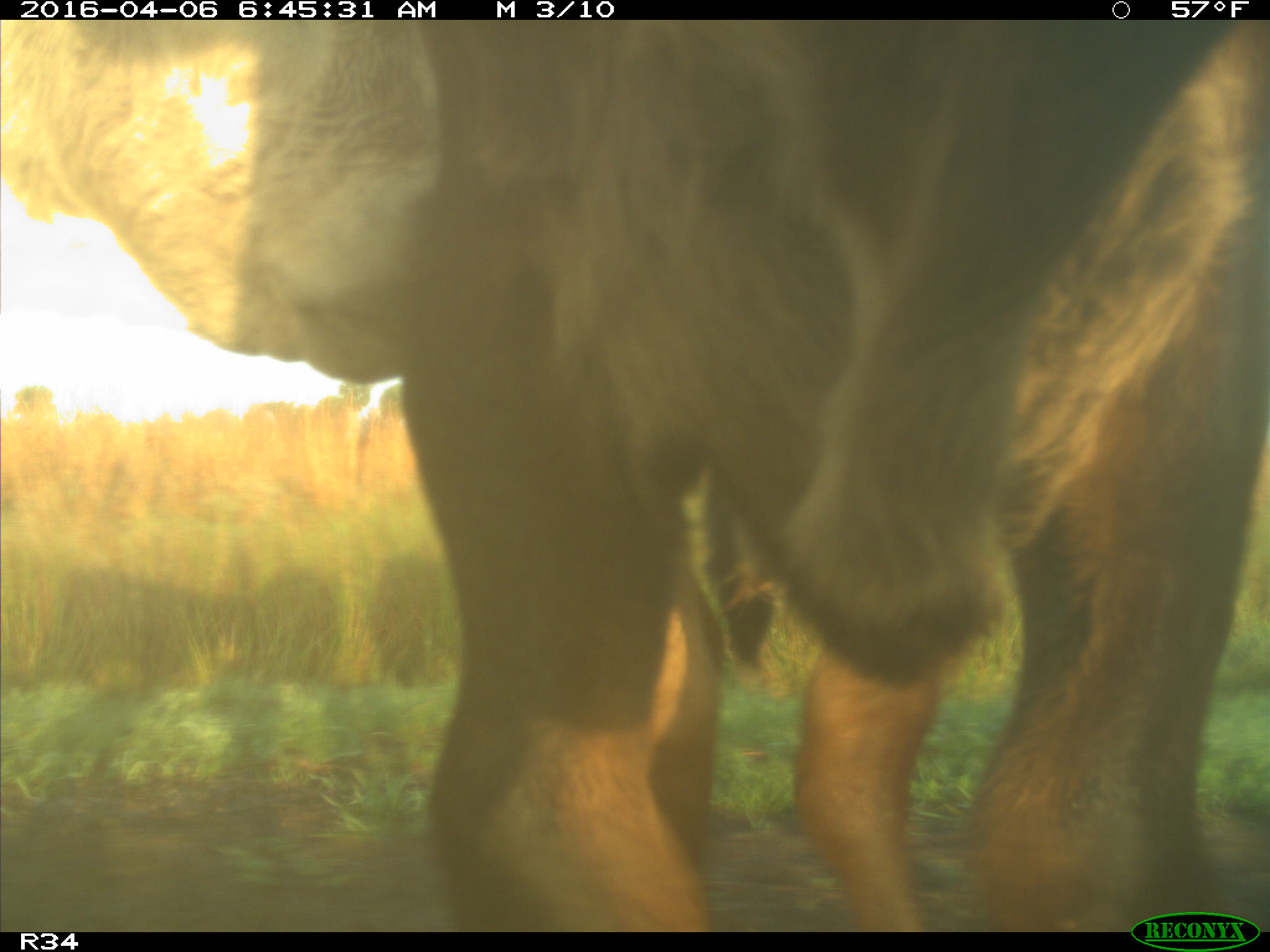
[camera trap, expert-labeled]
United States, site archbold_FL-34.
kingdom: Animalia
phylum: Chordata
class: Mammalia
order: Artiodactyla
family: Bovidae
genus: Bos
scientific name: Bos taurus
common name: domestic cow